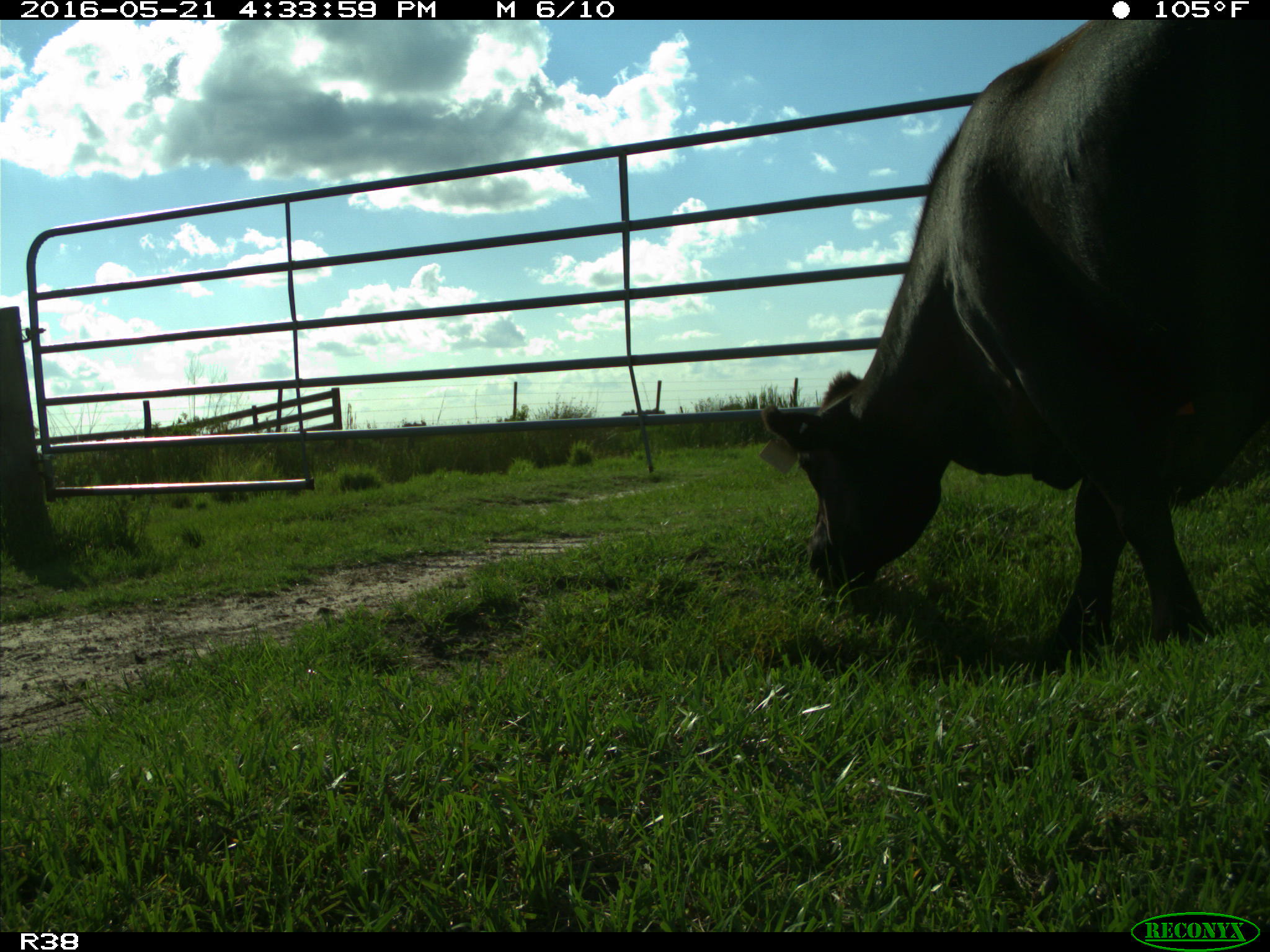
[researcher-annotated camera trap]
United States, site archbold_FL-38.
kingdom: Animalia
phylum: Chordata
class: Mammalia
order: Artiodactyla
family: Bovidae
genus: Bos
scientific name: Bos taurus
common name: domestic cow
Bos taurus (domestic cow).